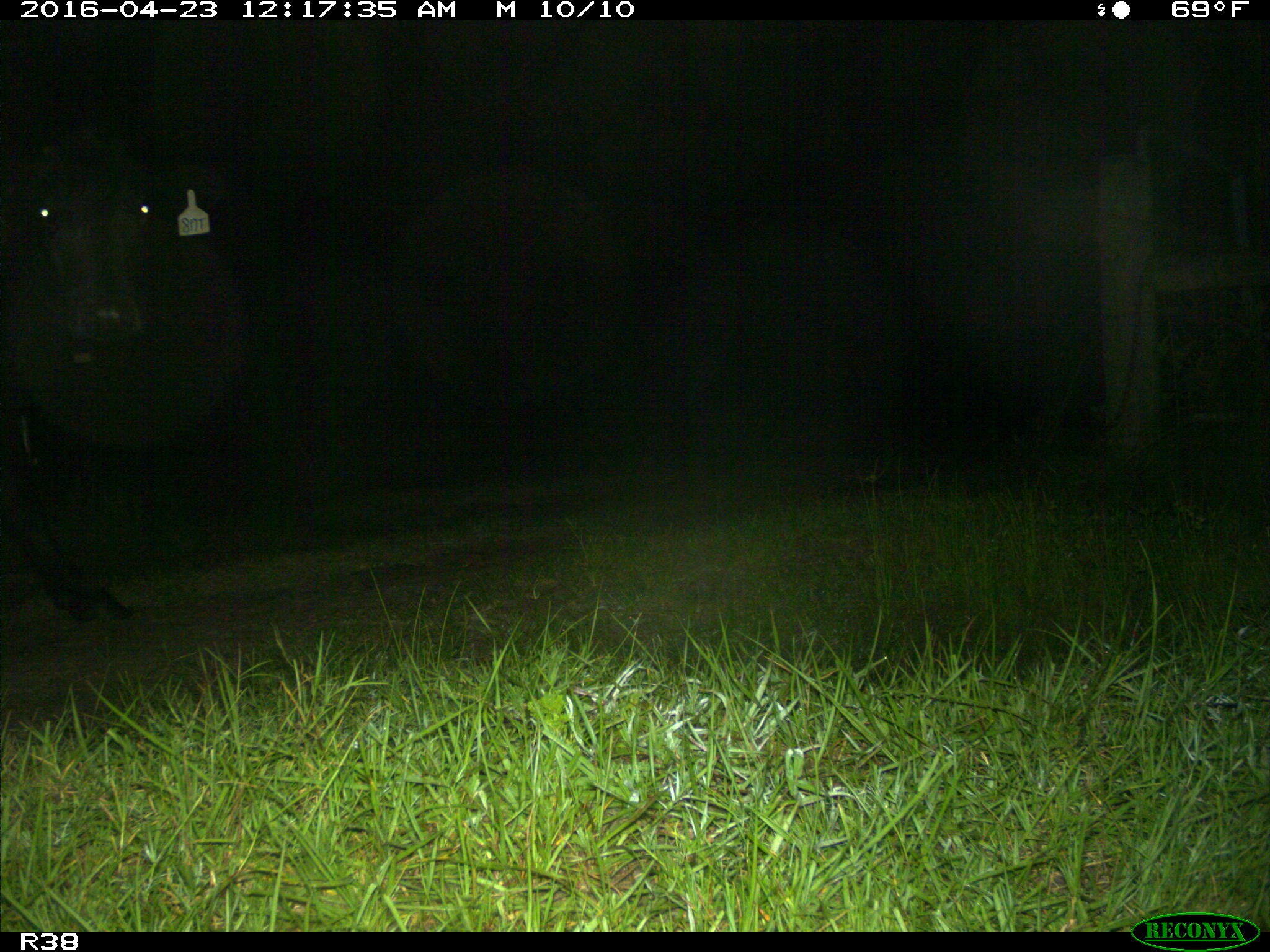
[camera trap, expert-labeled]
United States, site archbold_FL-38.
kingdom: Animalia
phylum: Chordata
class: Mammalia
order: Artiodactyla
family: Bovidae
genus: Bos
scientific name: Bos taurus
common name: domestic cow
Bos taurus (domestic cow).